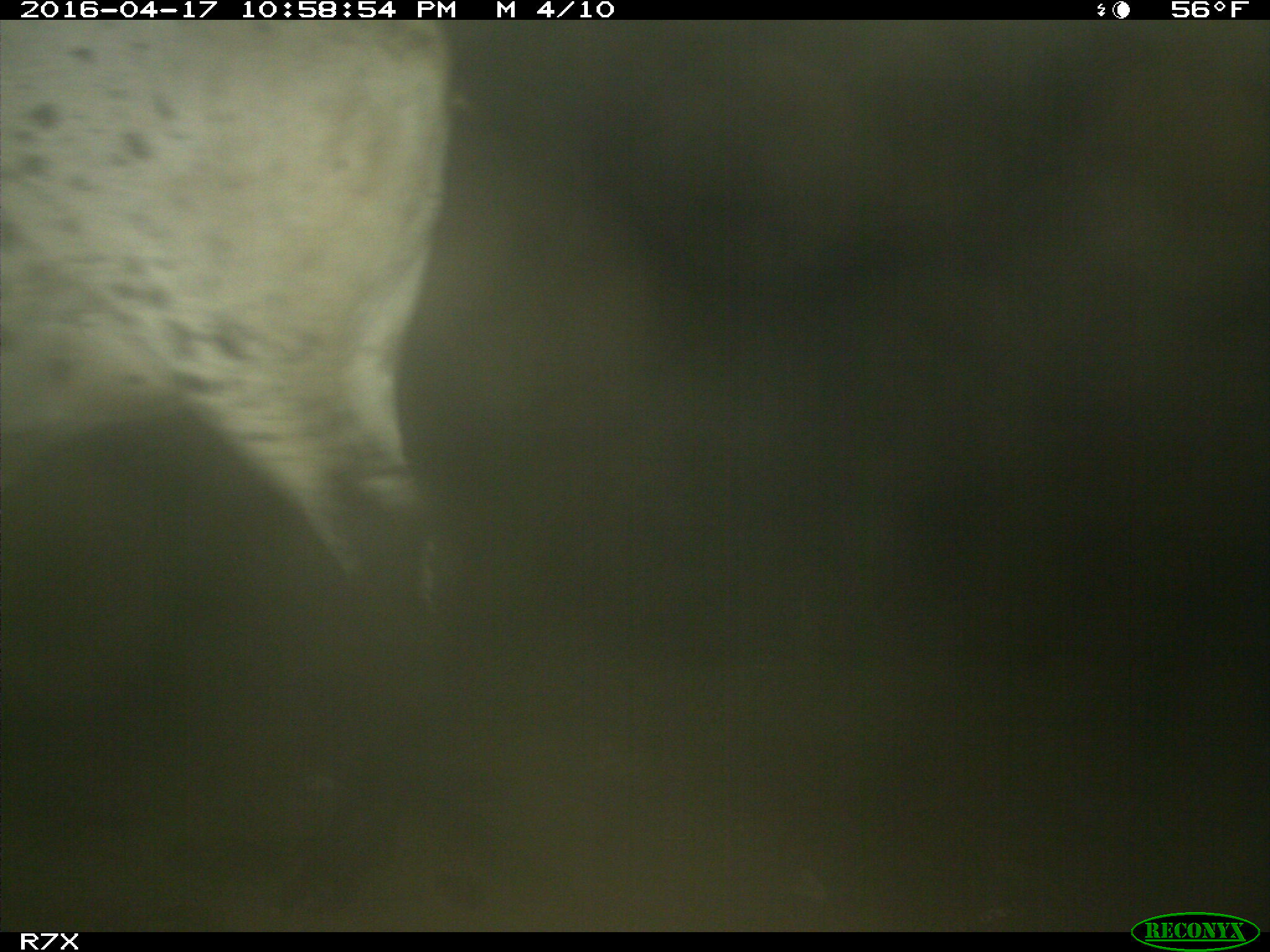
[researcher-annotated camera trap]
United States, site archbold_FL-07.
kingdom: Animalia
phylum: Chordata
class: Mammalia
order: Artiodactyla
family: Bovidae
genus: Bos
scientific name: Bos taurus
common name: domestic cow